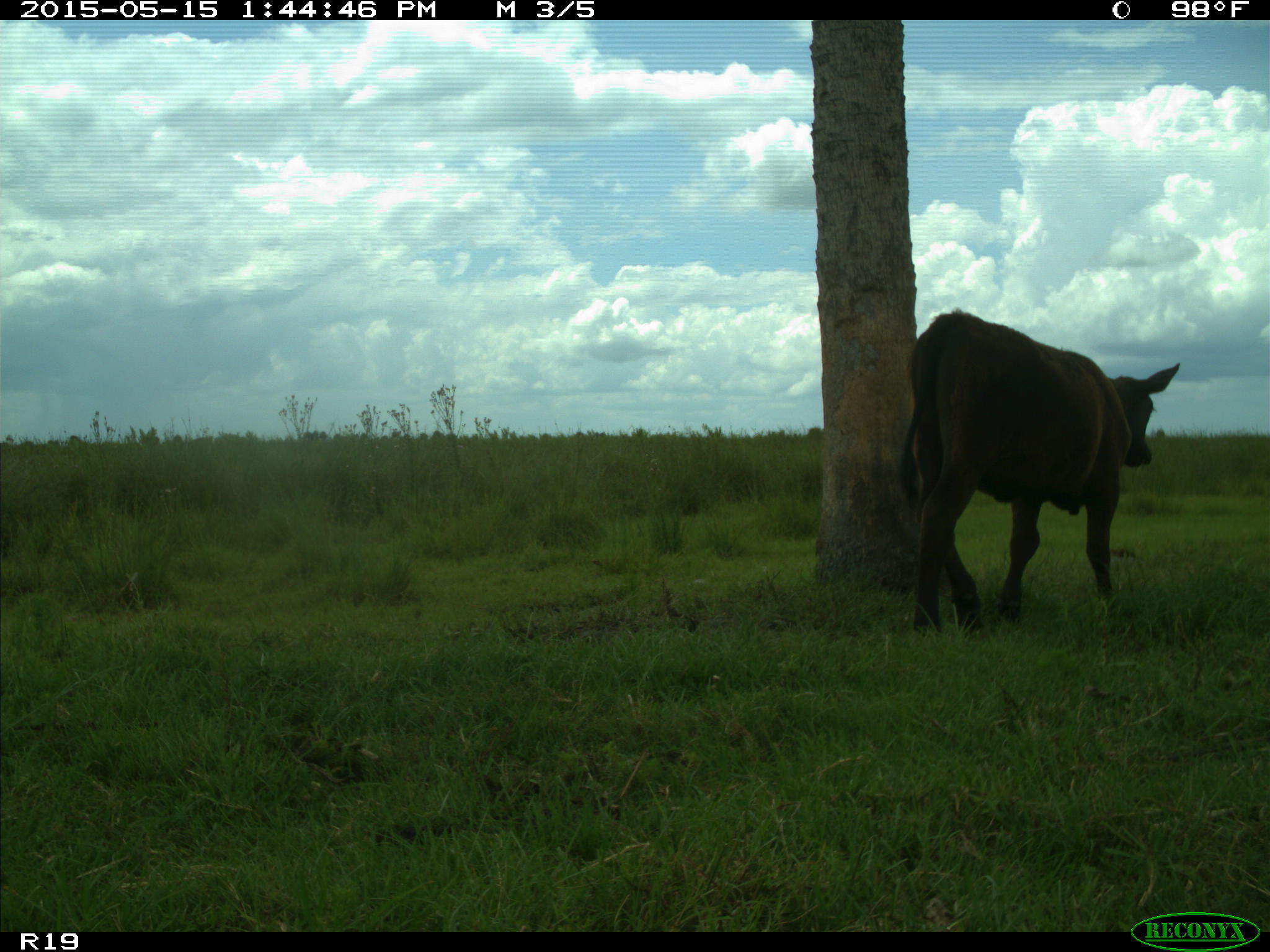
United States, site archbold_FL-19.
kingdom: Animalia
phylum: Chordata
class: Mammalia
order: Artiodactyla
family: Bovidae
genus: Bos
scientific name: Bos taurus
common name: domestic cow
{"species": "Bos taurus (domestic cow)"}